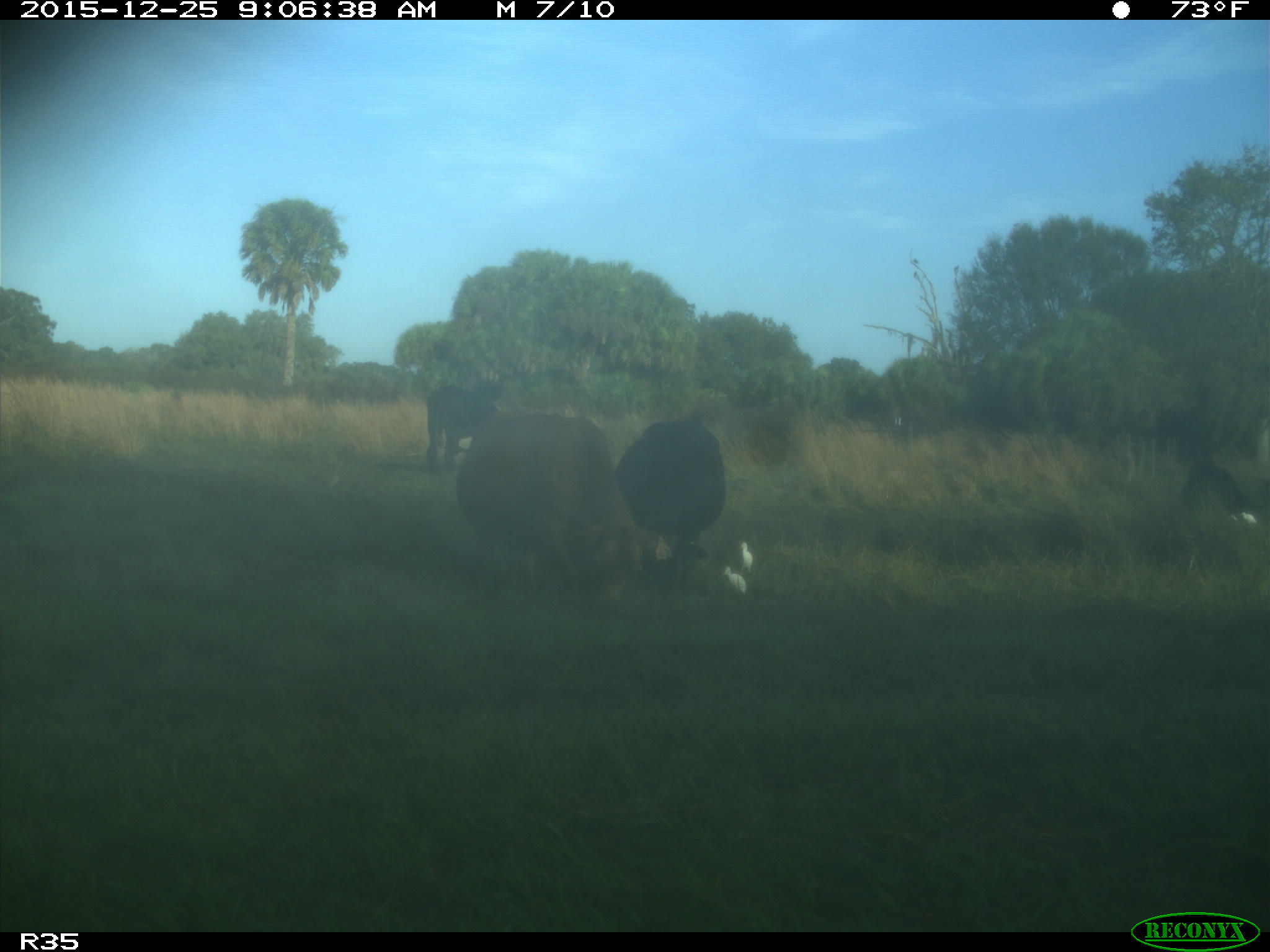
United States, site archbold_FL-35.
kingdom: Animalia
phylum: Chordata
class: Mammalia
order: Artiodactyla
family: Bovidae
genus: Bos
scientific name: Bos taurus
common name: domestic cow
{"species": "Bos taurus (domestic cow)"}